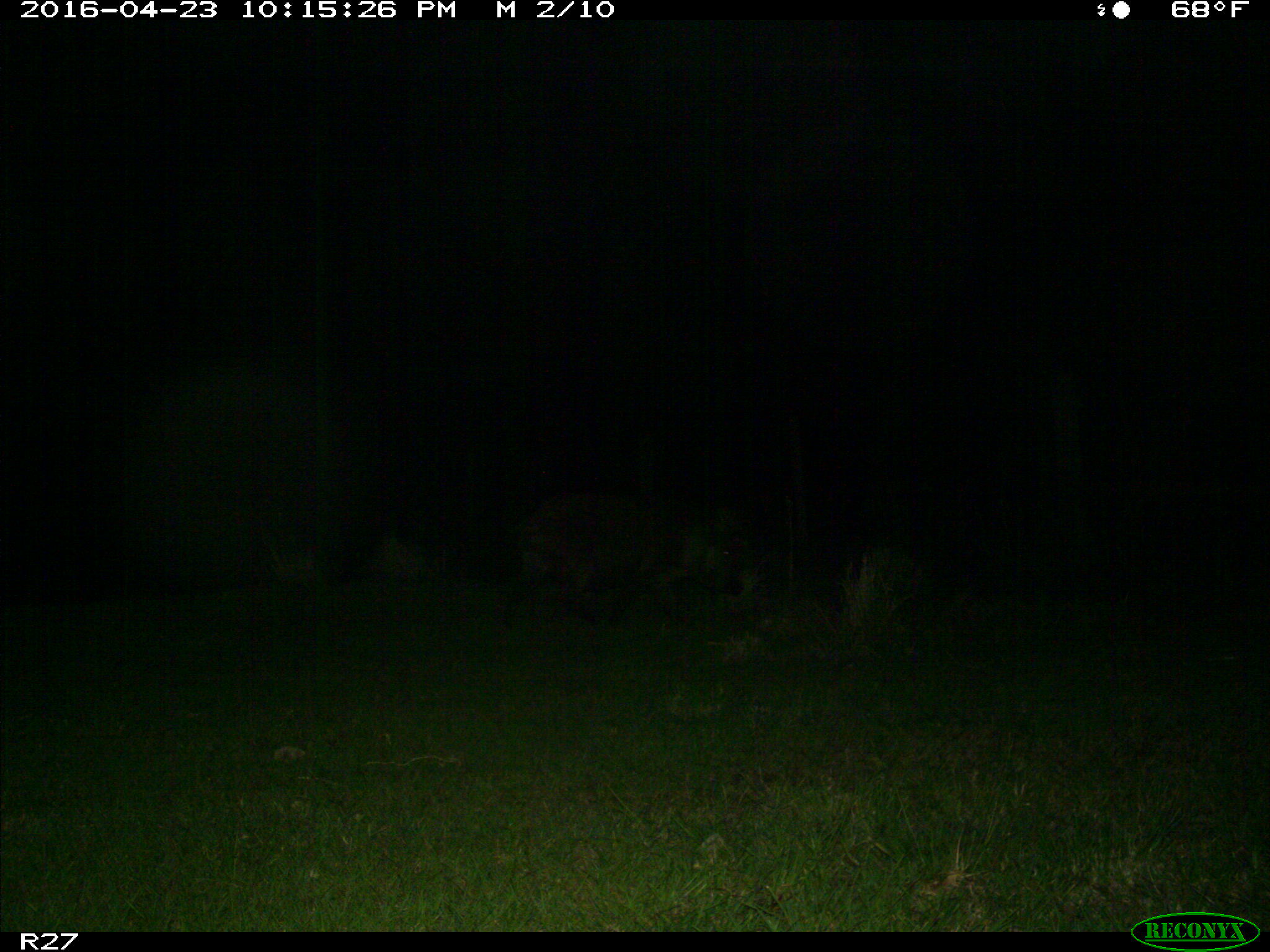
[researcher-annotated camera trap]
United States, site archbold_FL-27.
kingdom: Animalia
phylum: Chordata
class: Mammalia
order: Artiodactyla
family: Suidae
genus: Sus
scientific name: Sus scrofa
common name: wild boar